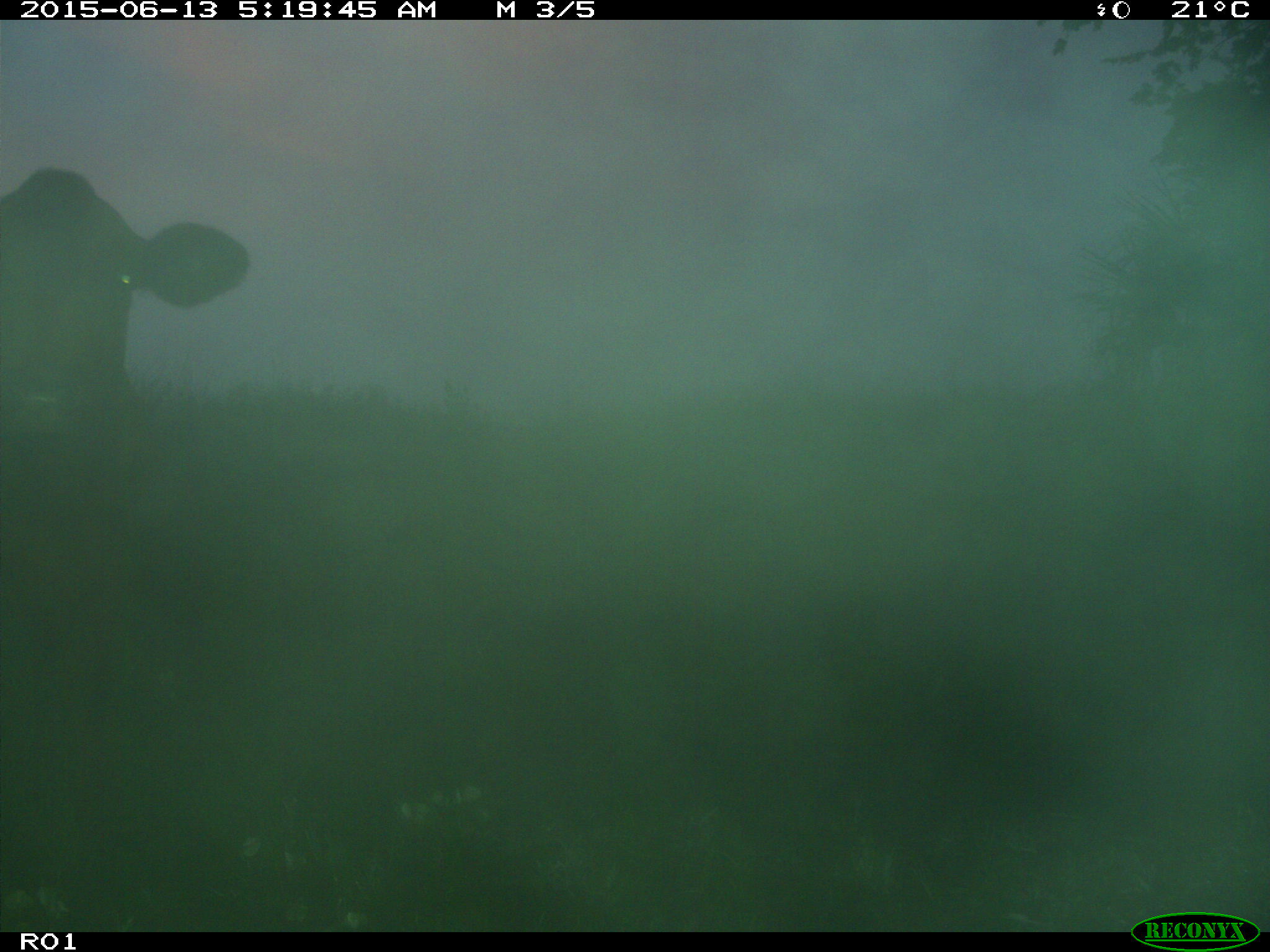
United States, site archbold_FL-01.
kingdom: Animalia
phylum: Chordata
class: Mammalia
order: Artiodactyla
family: Bovidae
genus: Bos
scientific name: Bos taurus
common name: domestic cow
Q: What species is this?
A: Bos taurus (domestic cow).